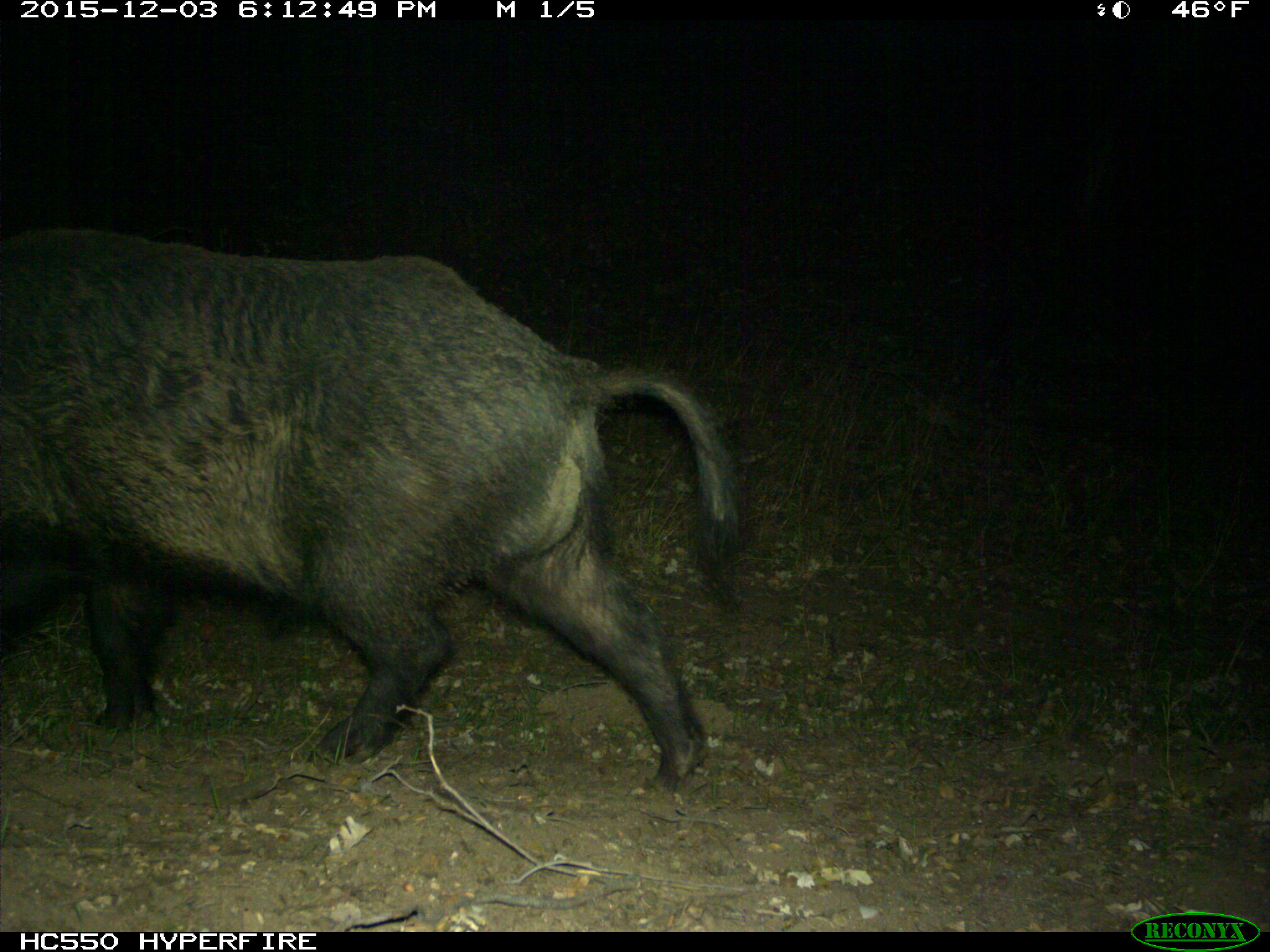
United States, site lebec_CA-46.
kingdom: Animalia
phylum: Chordata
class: Mammalia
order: Artiodactyla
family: Suidae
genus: Sus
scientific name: Sus scrofa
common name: wild boar